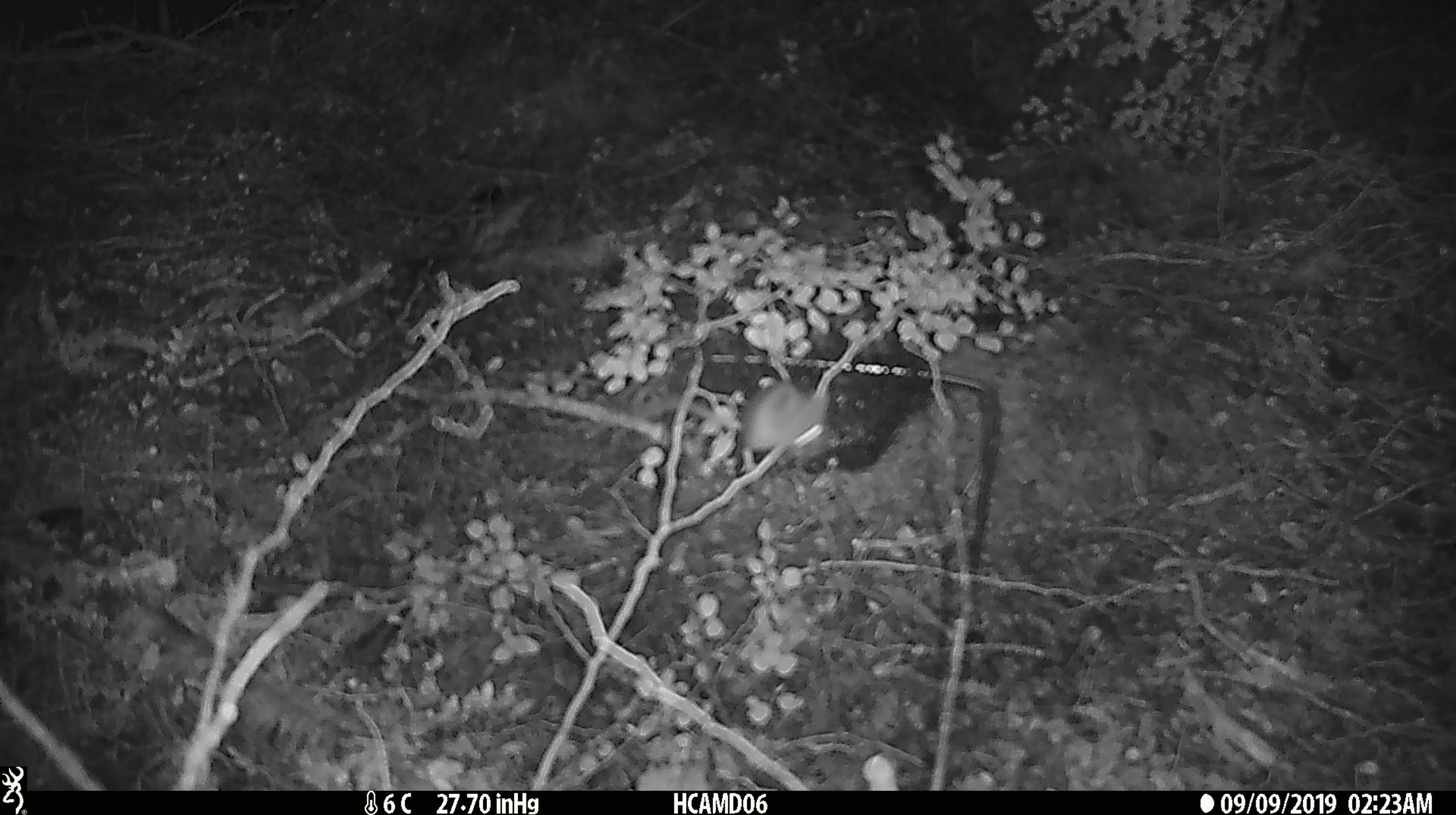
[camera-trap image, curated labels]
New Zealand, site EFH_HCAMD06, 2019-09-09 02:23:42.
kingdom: Animalia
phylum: Chordata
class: Mammalia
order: Rodentia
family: Muridae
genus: Mus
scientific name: Mus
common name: mouse